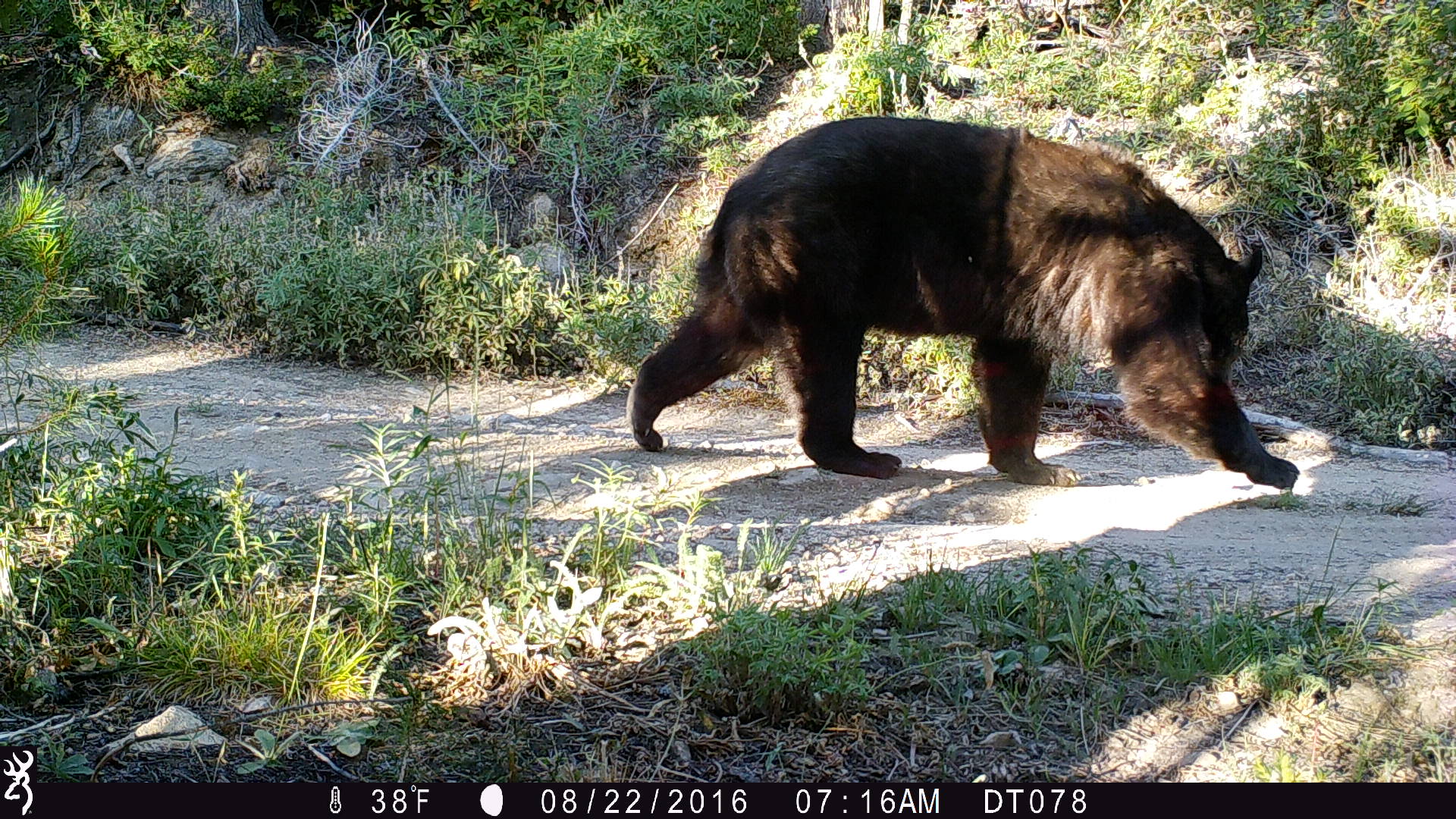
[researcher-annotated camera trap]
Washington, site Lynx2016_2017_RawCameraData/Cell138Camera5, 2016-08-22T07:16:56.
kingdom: Animalia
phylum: Chordata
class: Mammalia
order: Carnivora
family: Ursidae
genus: Ursus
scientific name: Ursus americanus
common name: american black bear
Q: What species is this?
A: Ursus americanus (american black bear).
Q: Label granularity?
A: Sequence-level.